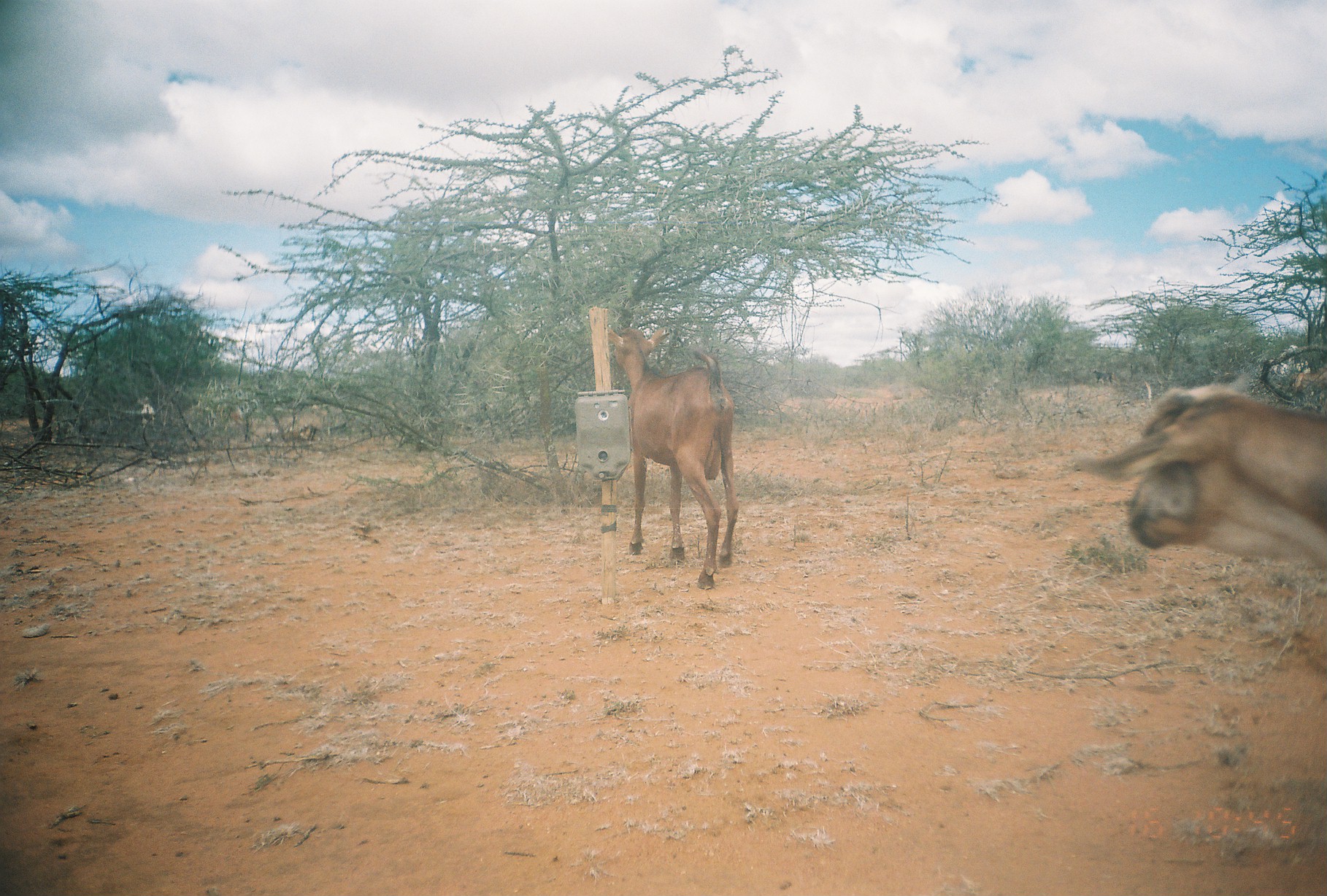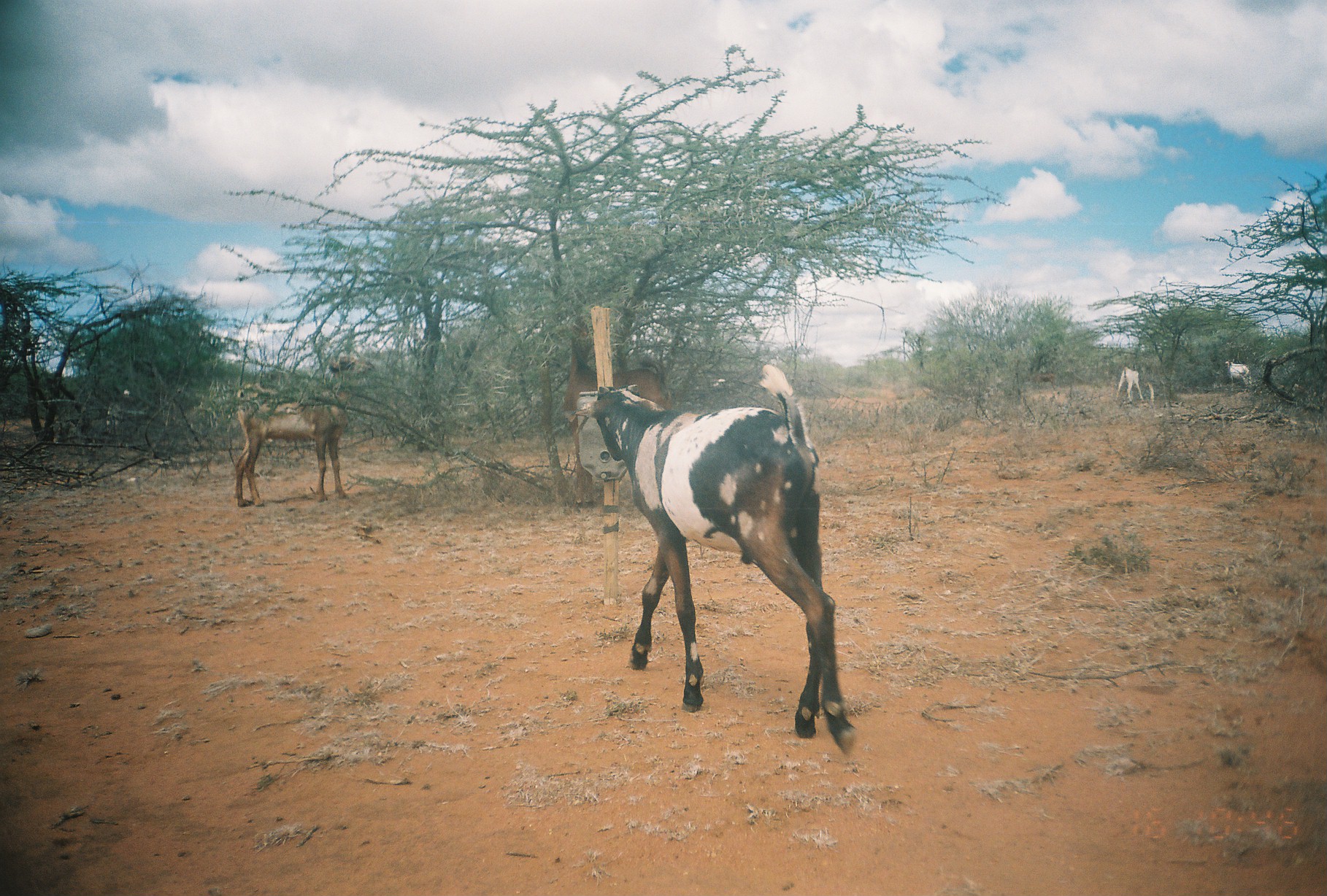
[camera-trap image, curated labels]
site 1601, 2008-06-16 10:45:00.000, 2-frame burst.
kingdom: Animalia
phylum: Chordata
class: Mammalia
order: Artiodactyla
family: Bovidae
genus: Capra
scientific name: Capra aegagrus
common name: wild goat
Capra aegagrus (wild goat), count 4.